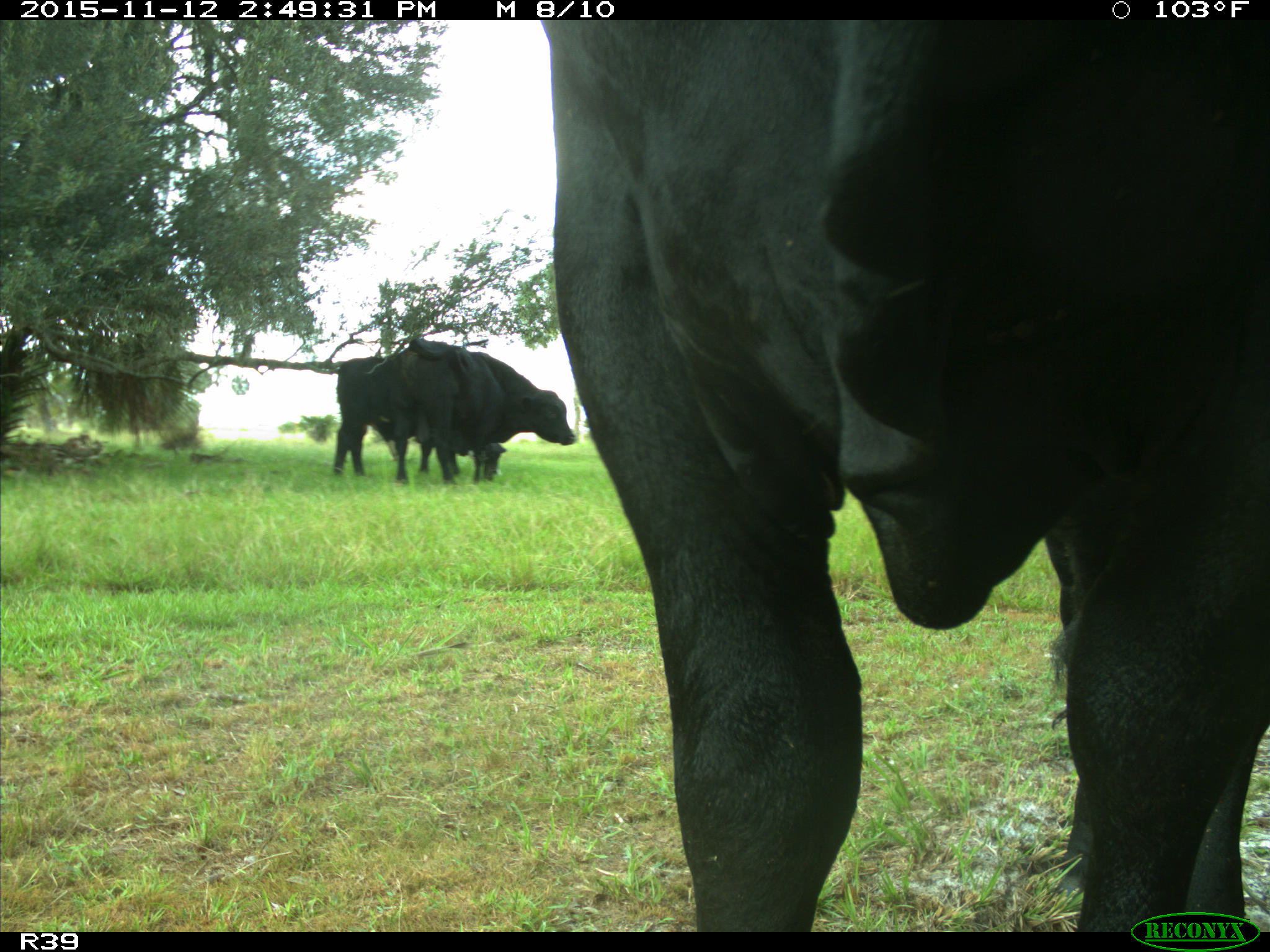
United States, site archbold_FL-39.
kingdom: Animalia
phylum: Chordata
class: Mammalia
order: Artiodactyla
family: Bovidae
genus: Bos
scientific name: Bos taurus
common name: domestic cow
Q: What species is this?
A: Bos taurus (domestic cow).